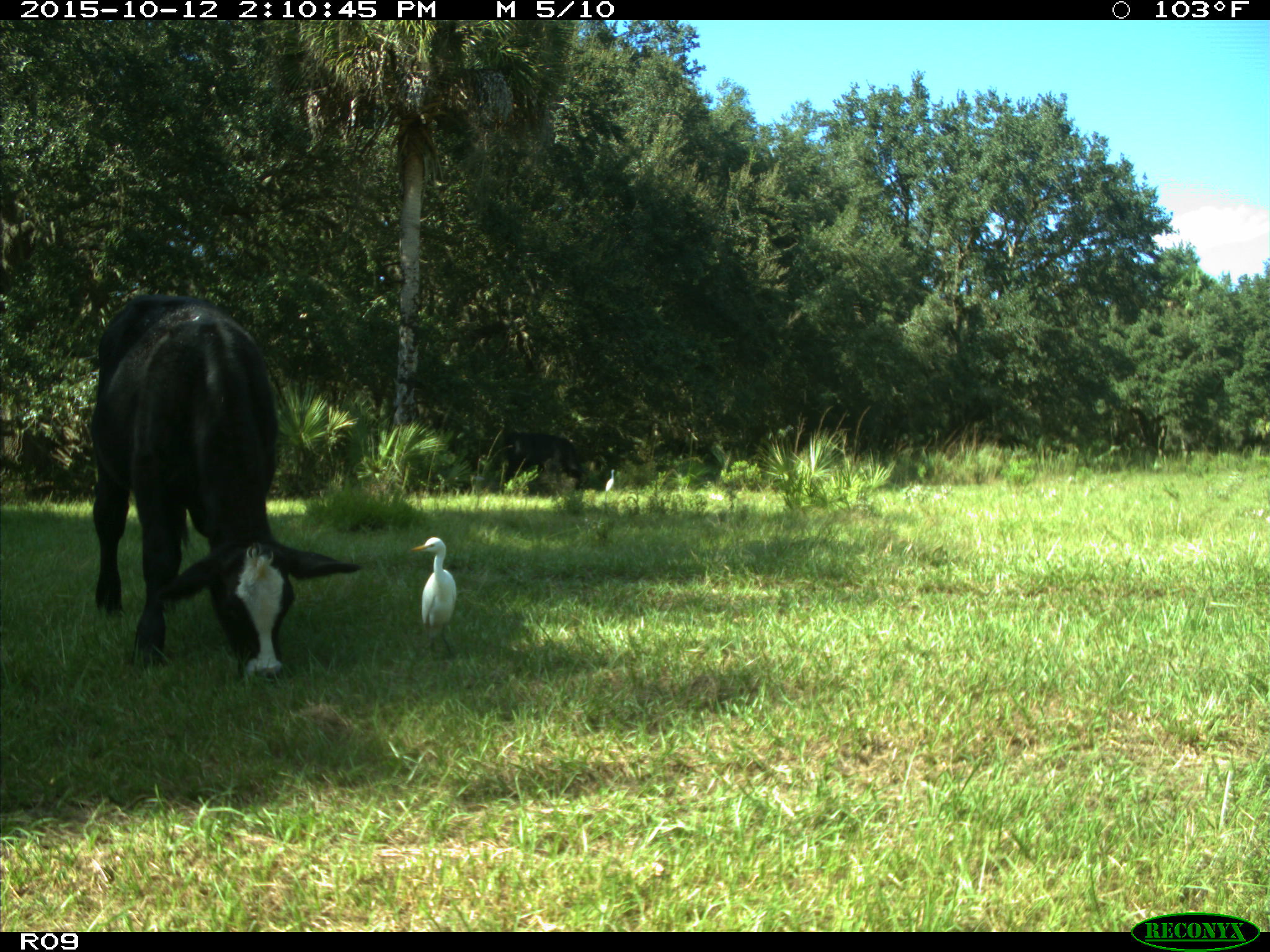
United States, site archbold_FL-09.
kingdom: Animalia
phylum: Chordata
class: Mammalia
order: Artiodactyla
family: Bovidae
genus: Bos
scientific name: Bos taurus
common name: domestic cow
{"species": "Bos taurus (domestic cow)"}